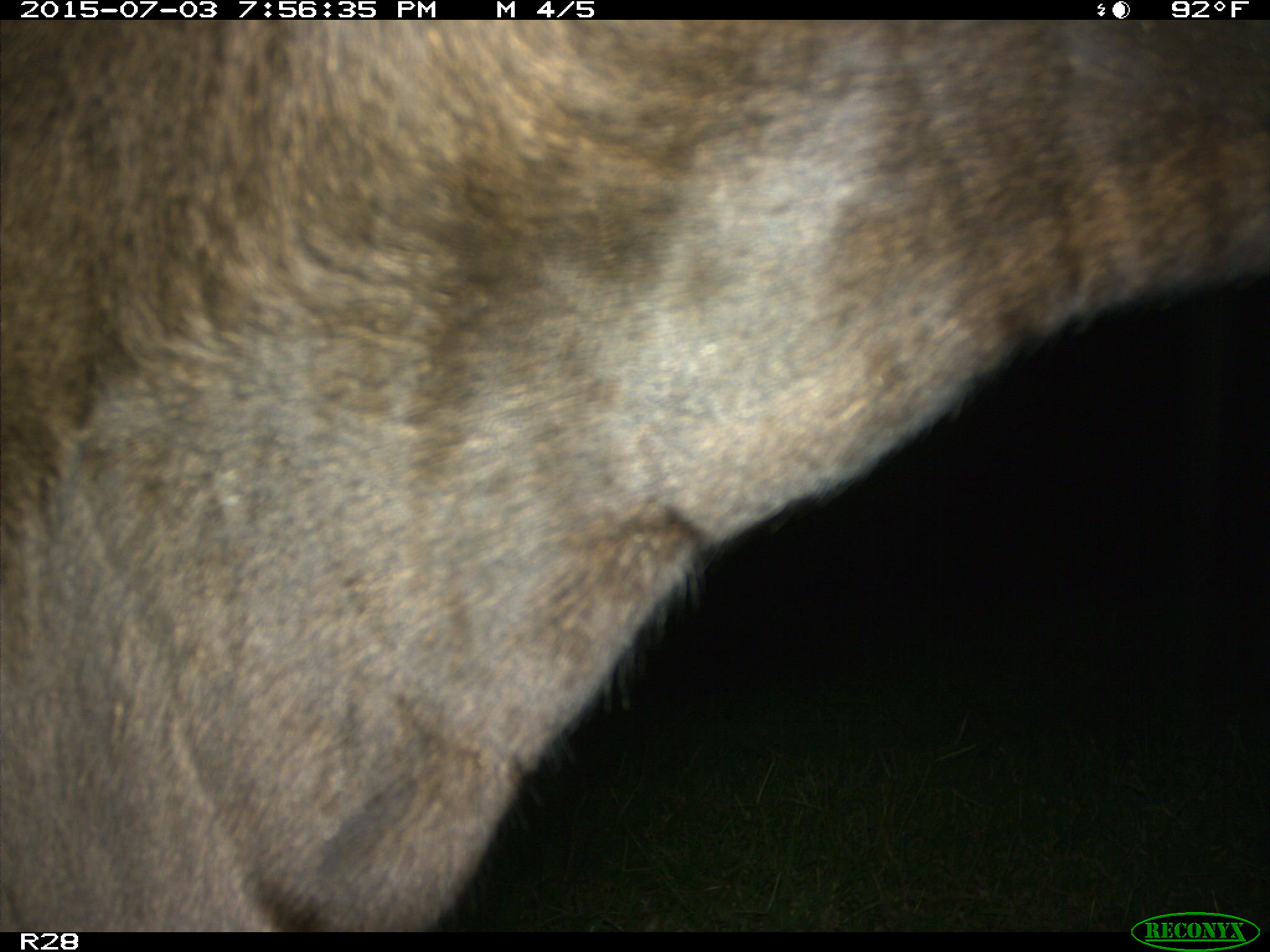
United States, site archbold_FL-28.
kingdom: Animalia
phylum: Chordata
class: Mammalia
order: Artiodactyla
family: Bovidae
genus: Bos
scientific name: Bos taurus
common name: domestic cow